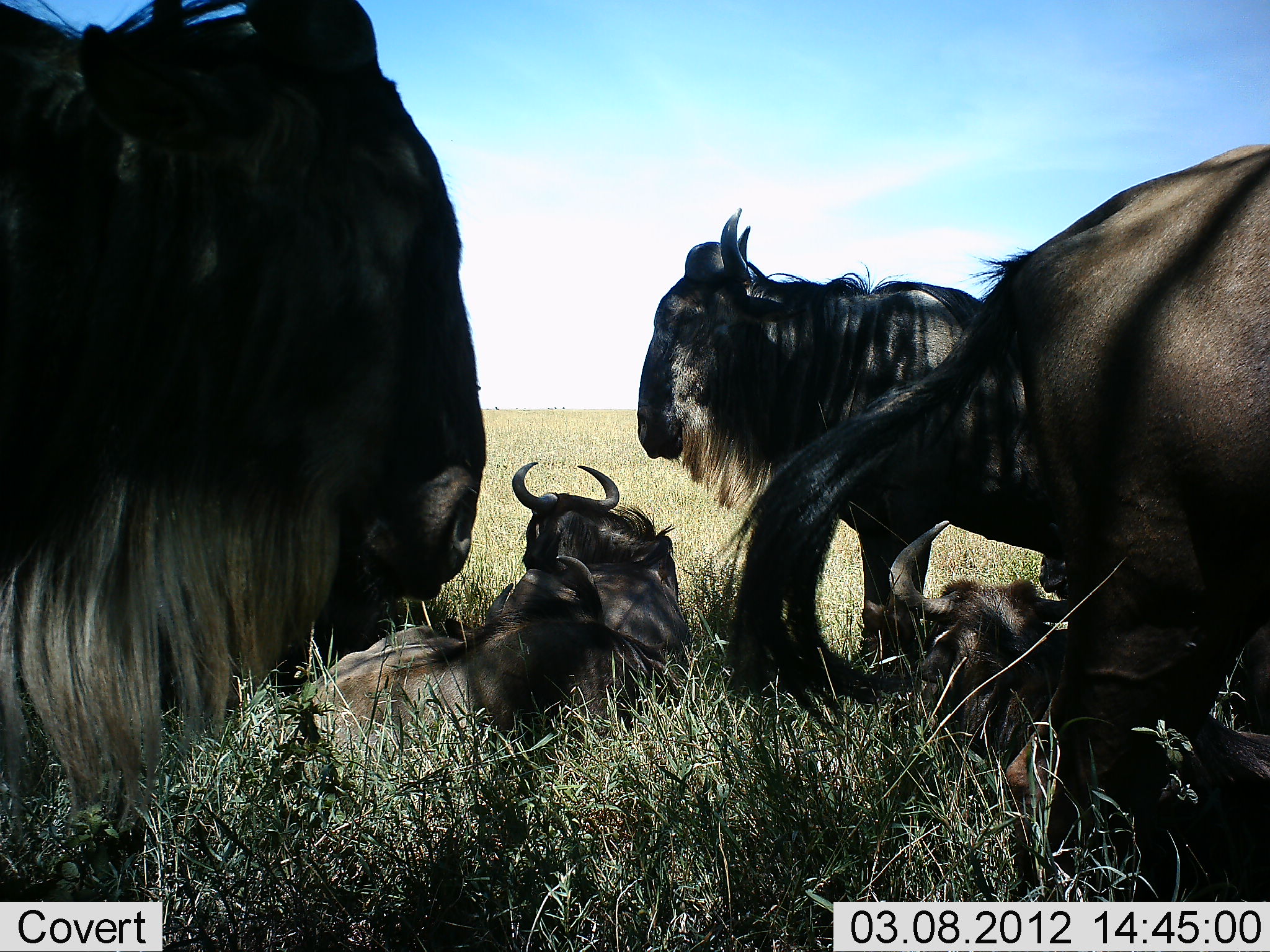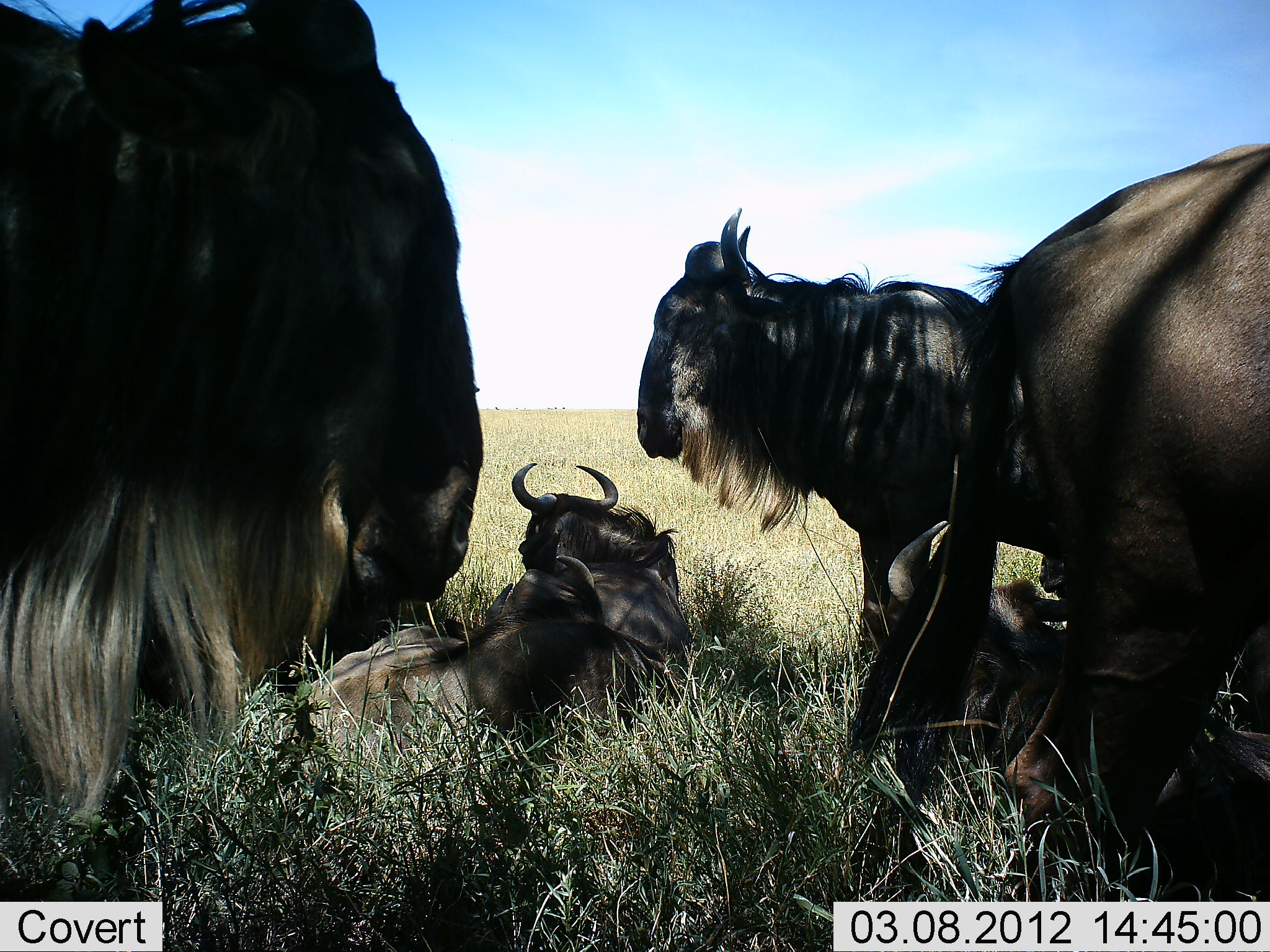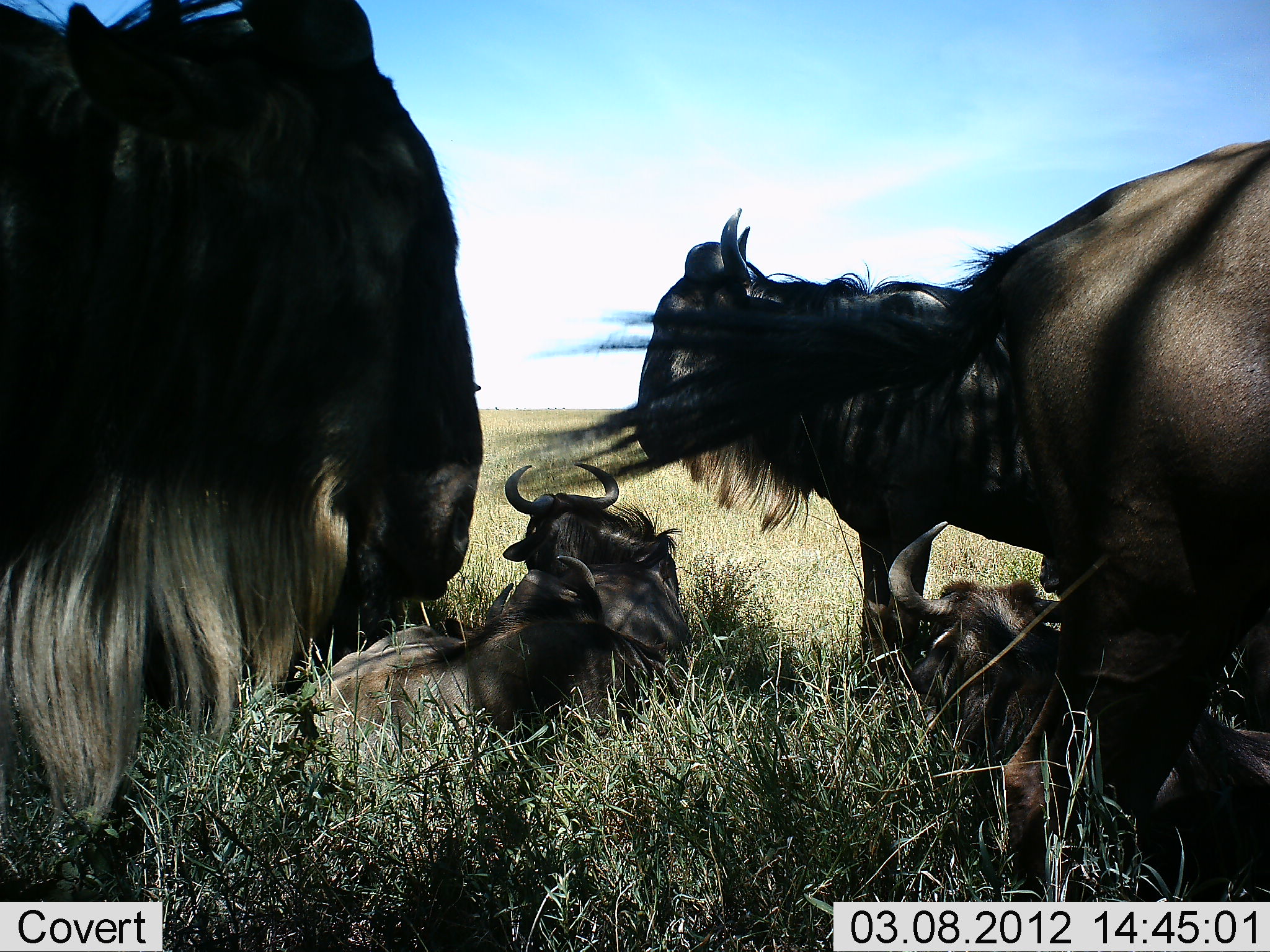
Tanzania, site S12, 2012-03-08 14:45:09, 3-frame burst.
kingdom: Animalia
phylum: Chordata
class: Mammalia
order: Artiodactyla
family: Bovidae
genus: Connochaetes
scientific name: Connochaetes taurinus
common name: blue wildebeest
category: wildebeest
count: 6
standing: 88%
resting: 94%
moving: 0%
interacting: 0%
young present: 18%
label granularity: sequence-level